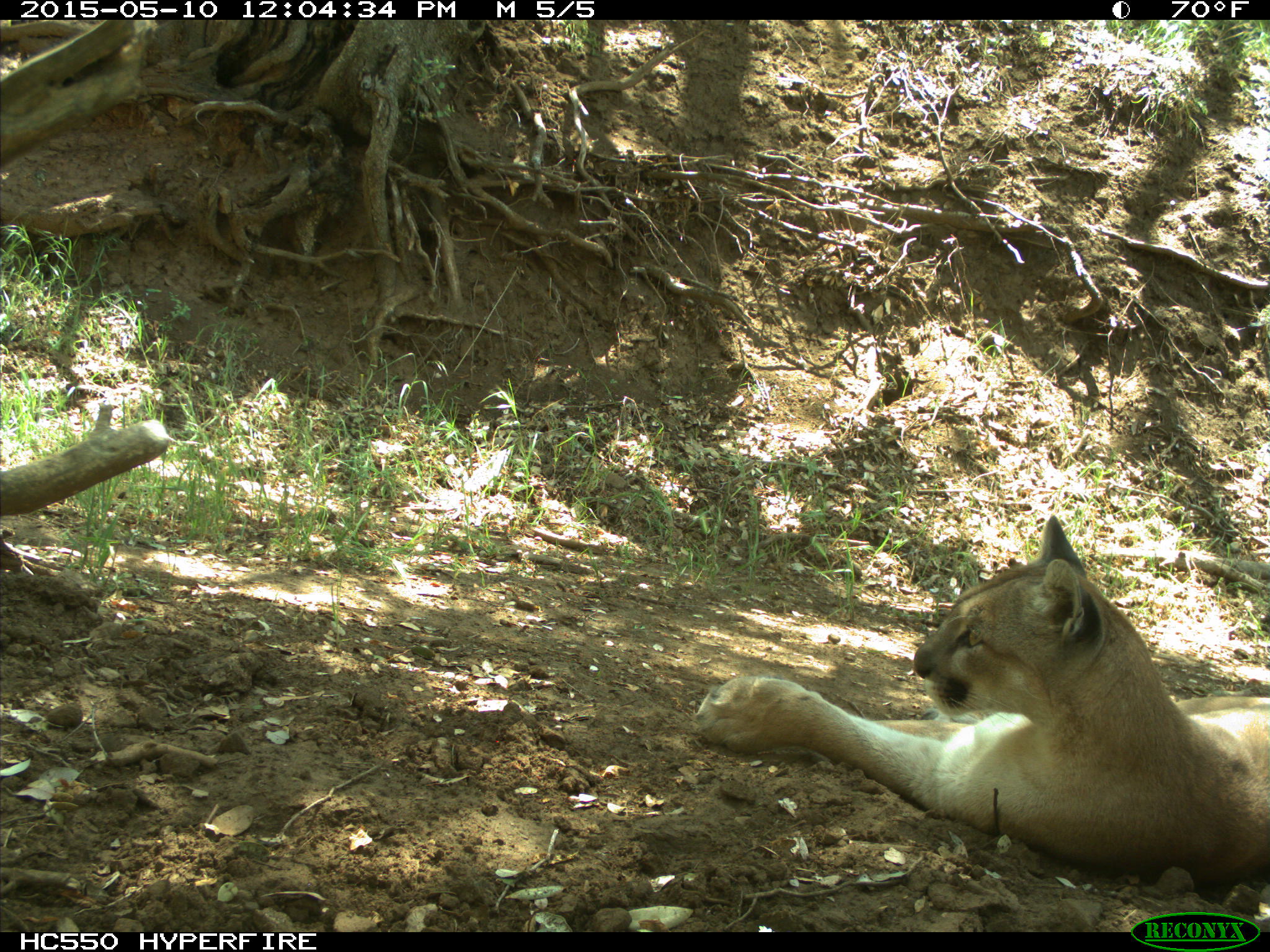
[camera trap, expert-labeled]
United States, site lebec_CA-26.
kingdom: Animalia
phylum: Chordata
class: Mammalia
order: Carnivora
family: Felidae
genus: Puma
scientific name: Puma concolor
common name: mountain lion